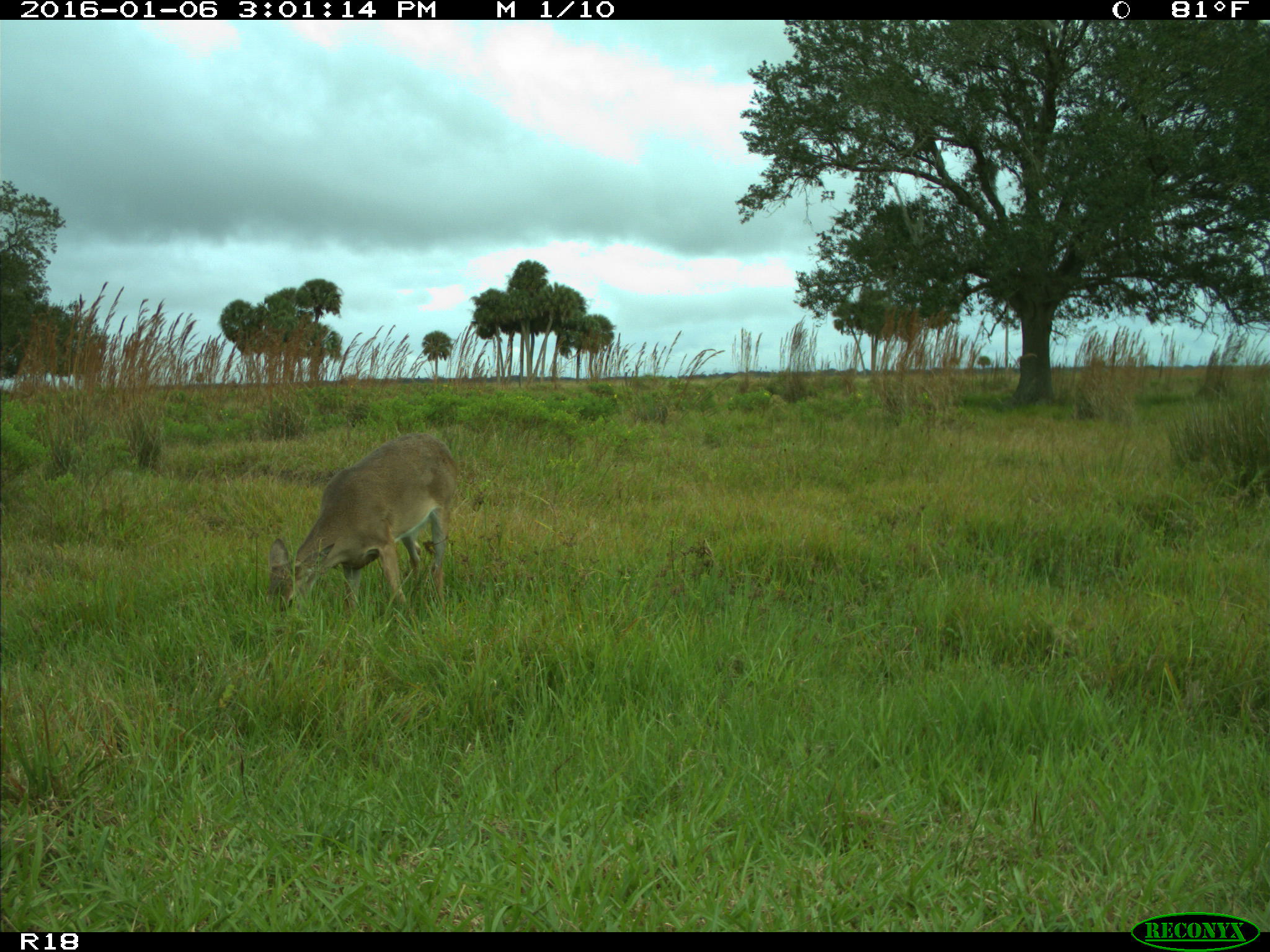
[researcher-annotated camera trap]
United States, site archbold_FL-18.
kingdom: Animalia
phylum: Chordata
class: Mammalia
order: Artiodactyla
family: Cervidae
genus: Odocoileus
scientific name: Odocoileus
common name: deer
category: unidentified deer